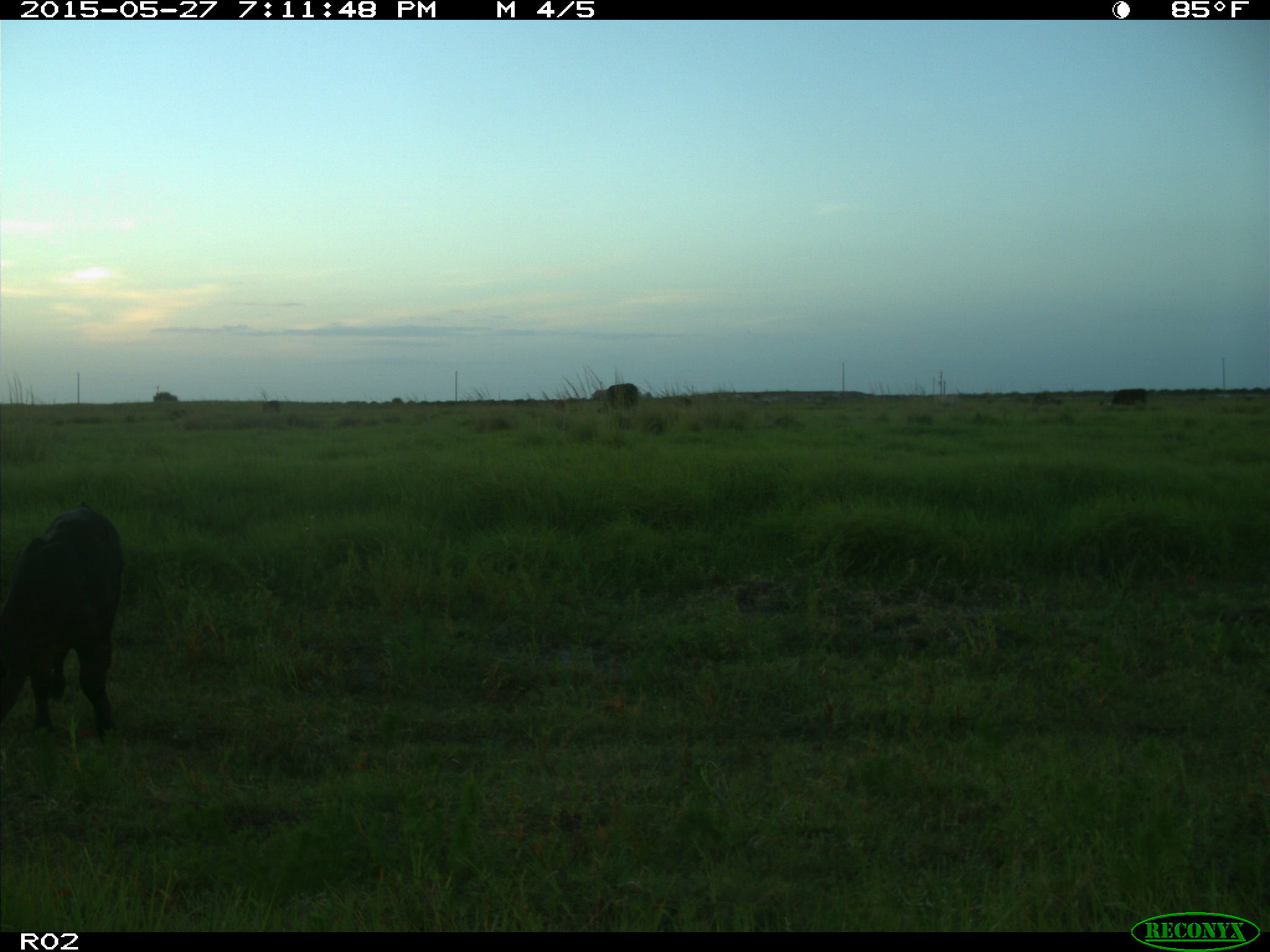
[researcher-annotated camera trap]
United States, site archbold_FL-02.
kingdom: Animalia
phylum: Chordata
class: Mammalia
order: Artiodactyla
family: Bovidae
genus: Bos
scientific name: Bos taurus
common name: domestic cow